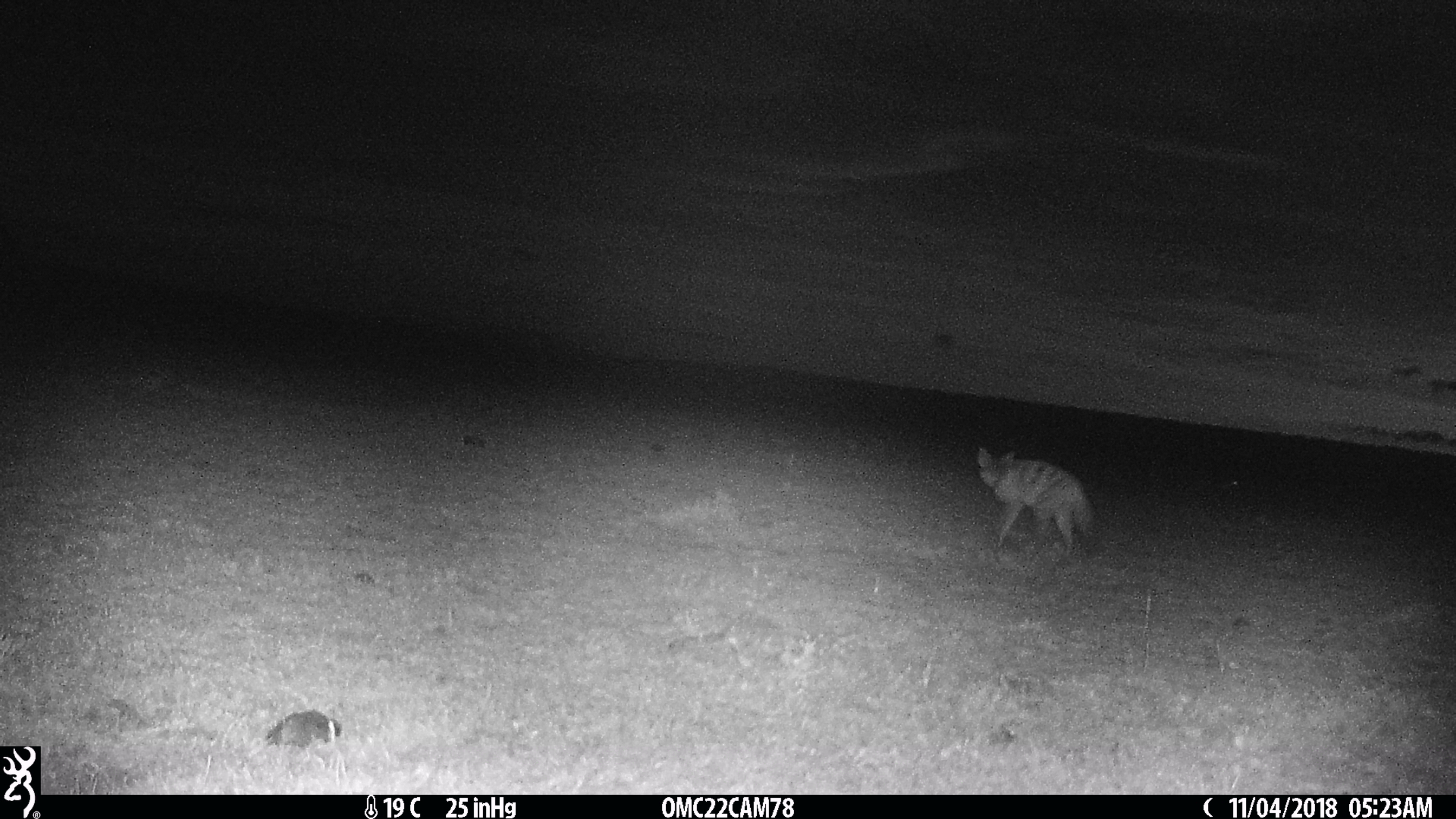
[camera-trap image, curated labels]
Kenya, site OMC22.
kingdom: Animalia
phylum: Chordata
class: Mammalia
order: Carnivora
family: Hyaenidae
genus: Proteles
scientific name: Proteles cristatus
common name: aardwolf